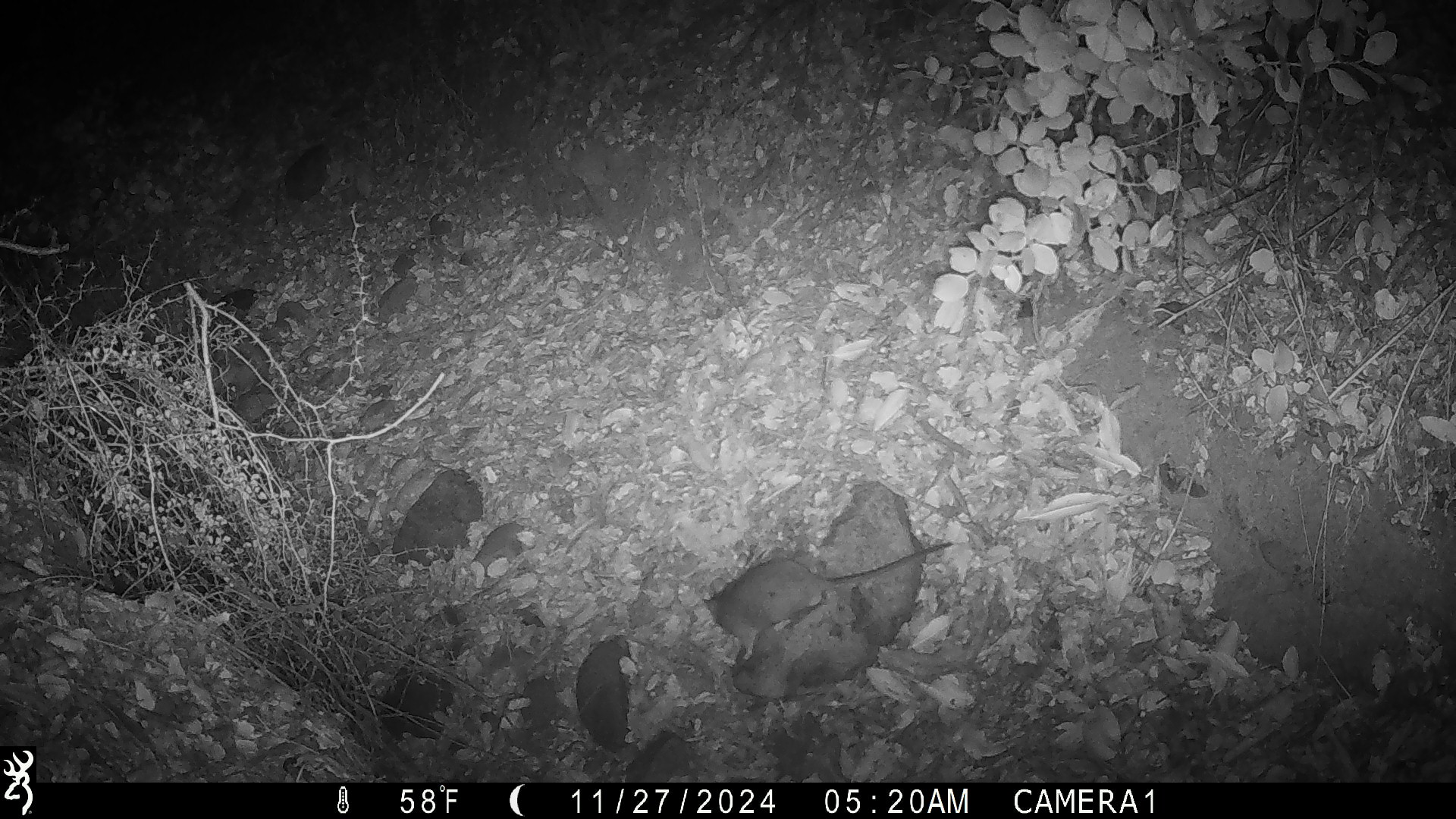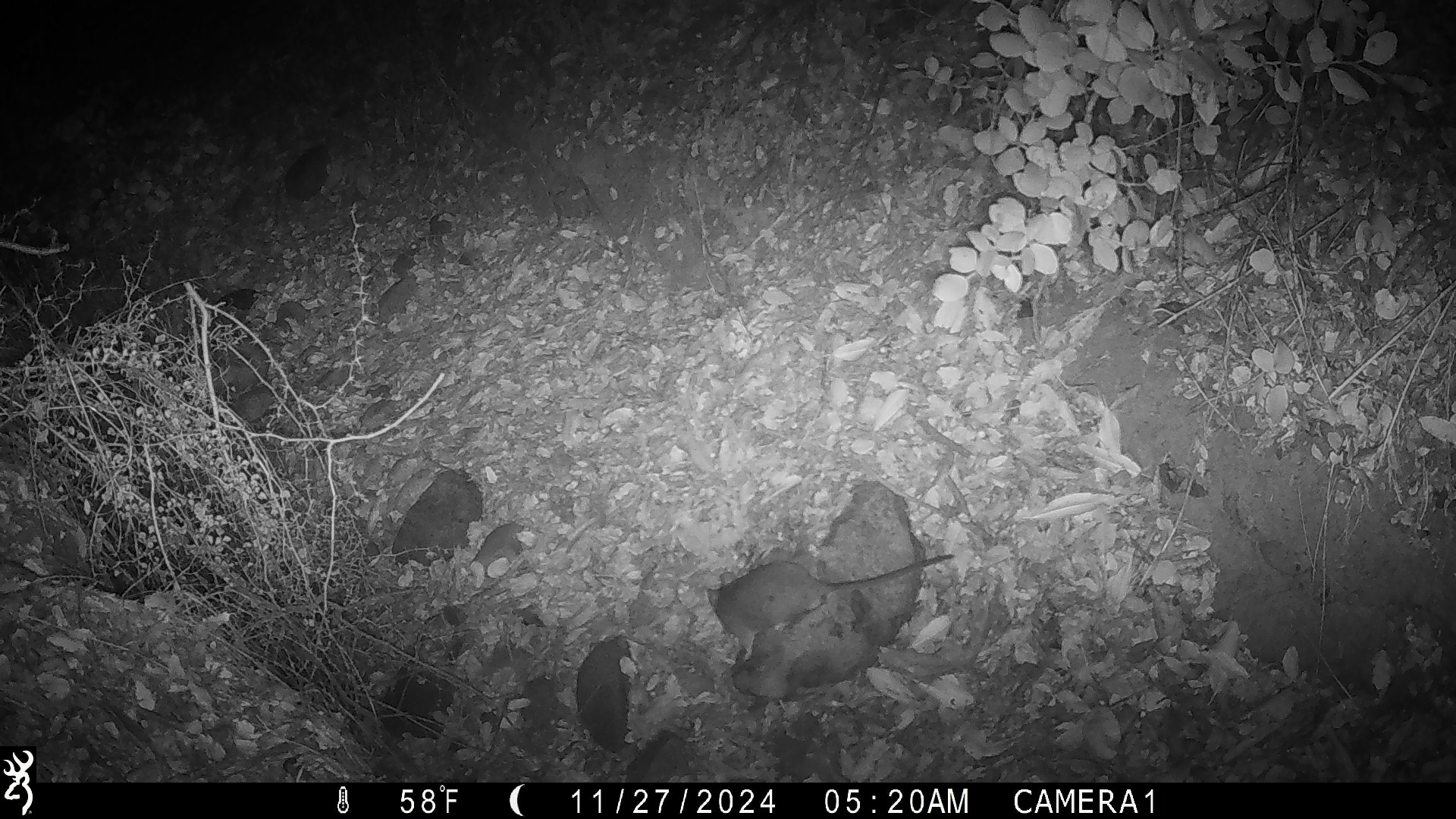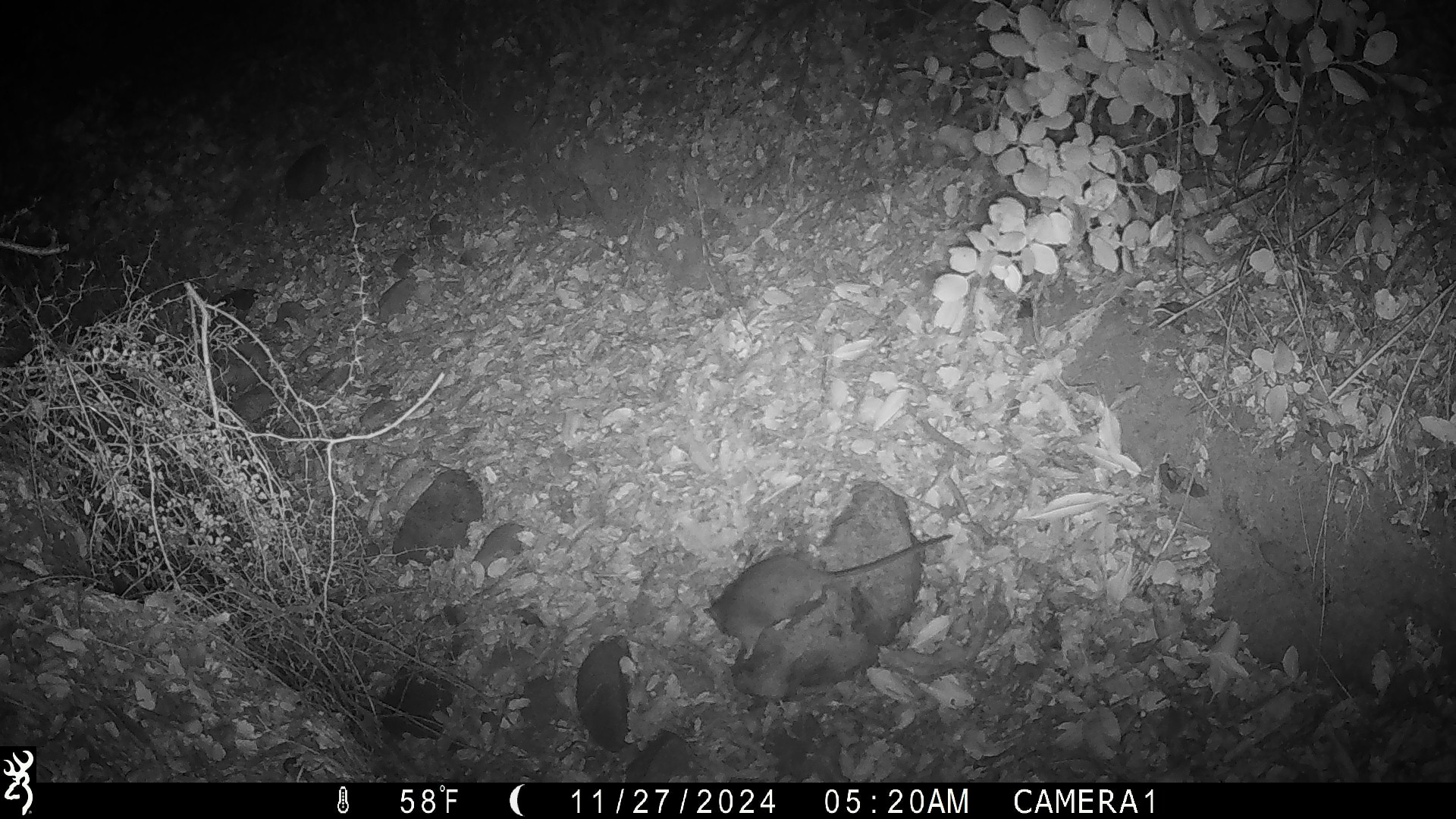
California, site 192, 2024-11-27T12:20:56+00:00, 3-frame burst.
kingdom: Animalia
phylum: Chordata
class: Mammalia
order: Rodentia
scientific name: Rodentia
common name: mouse or rat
Mouse or rat (Rodentia).